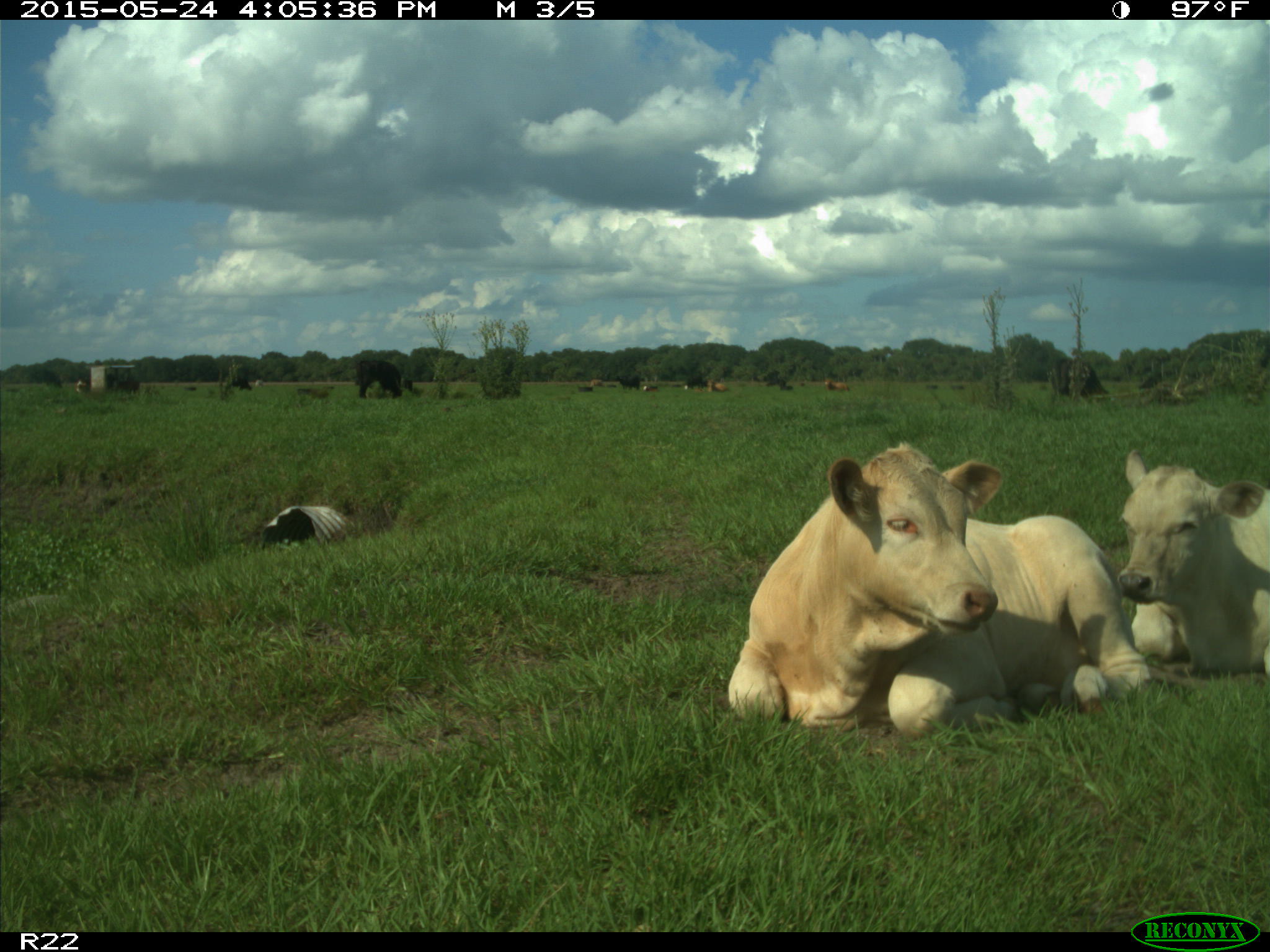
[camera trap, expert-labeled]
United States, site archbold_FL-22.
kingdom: Animalia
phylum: Chordata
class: Mammalia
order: Artiodactyla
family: Bovidae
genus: Bos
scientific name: Bos taurus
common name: domestic cow